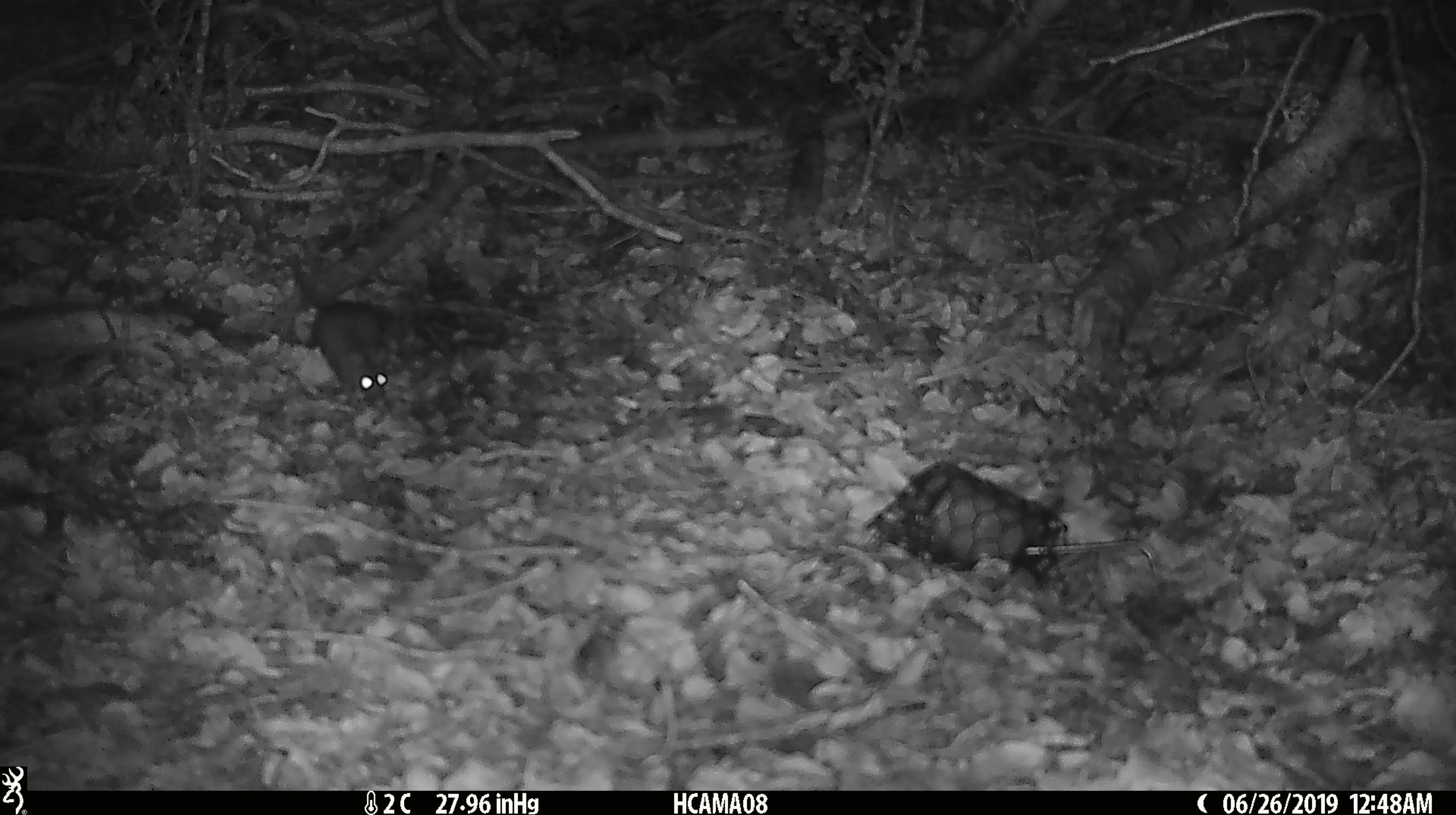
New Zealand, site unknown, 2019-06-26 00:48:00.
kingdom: Animalia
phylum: Chordata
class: Mammalia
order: Rodentia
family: Muridae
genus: Mus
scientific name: Mus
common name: mouse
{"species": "mouse (Mus)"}